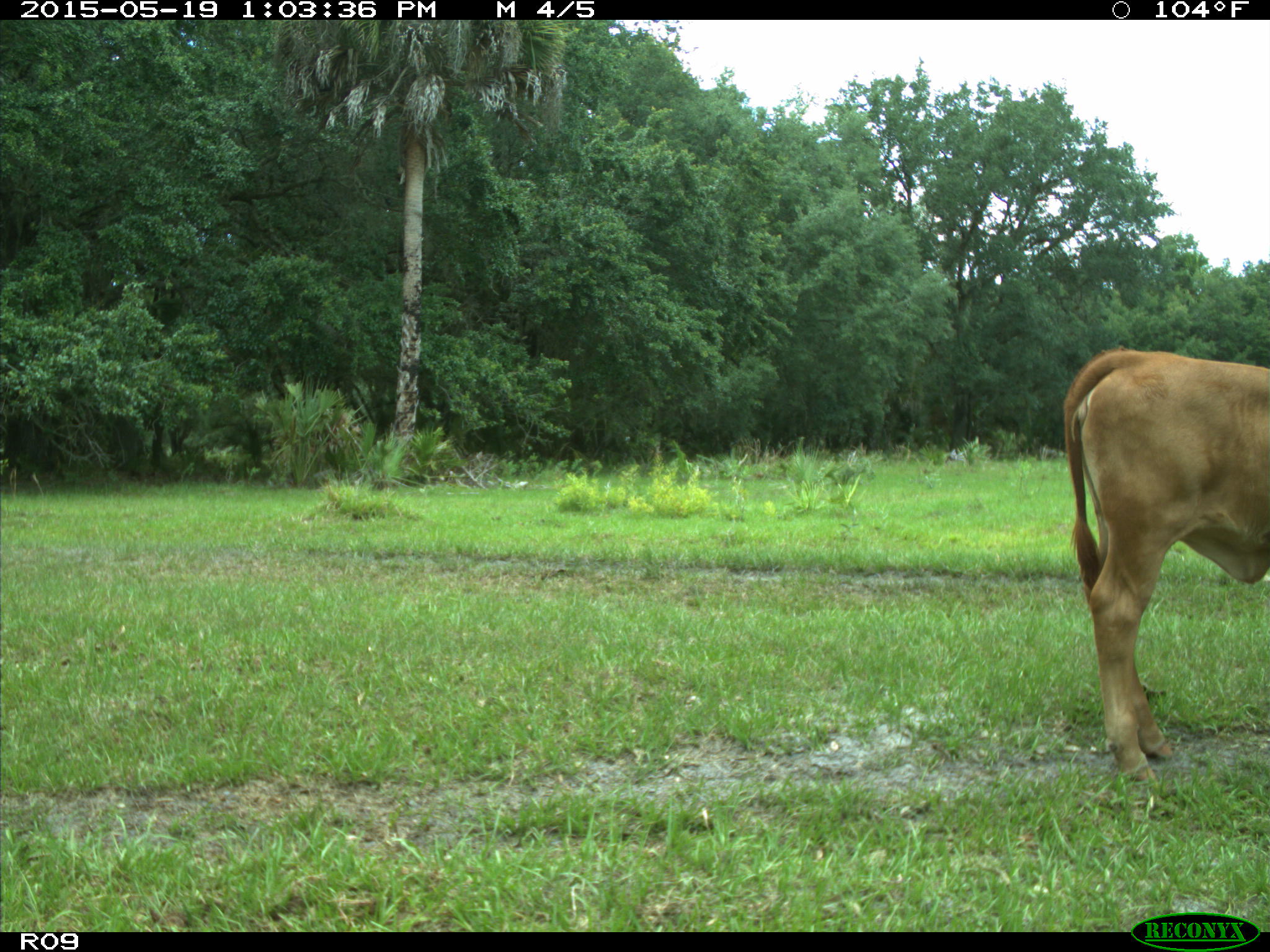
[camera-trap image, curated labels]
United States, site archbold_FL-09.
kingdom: Animalia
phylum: Chordata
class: Mammalia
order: Artiodactyla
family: Bovidae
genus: Bos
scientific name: Bos taurus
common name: domestic cow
Bos taurus (domestic cow).